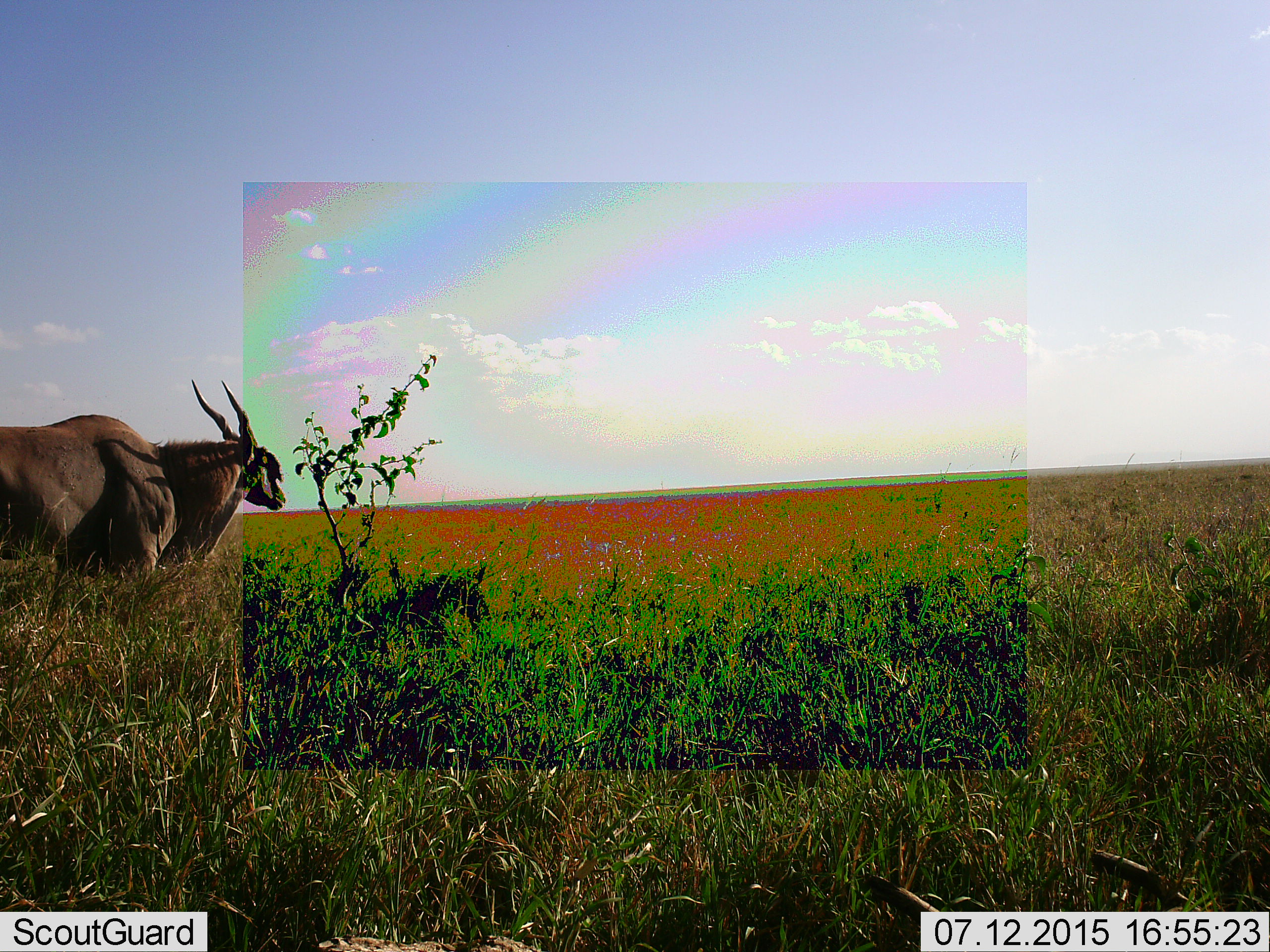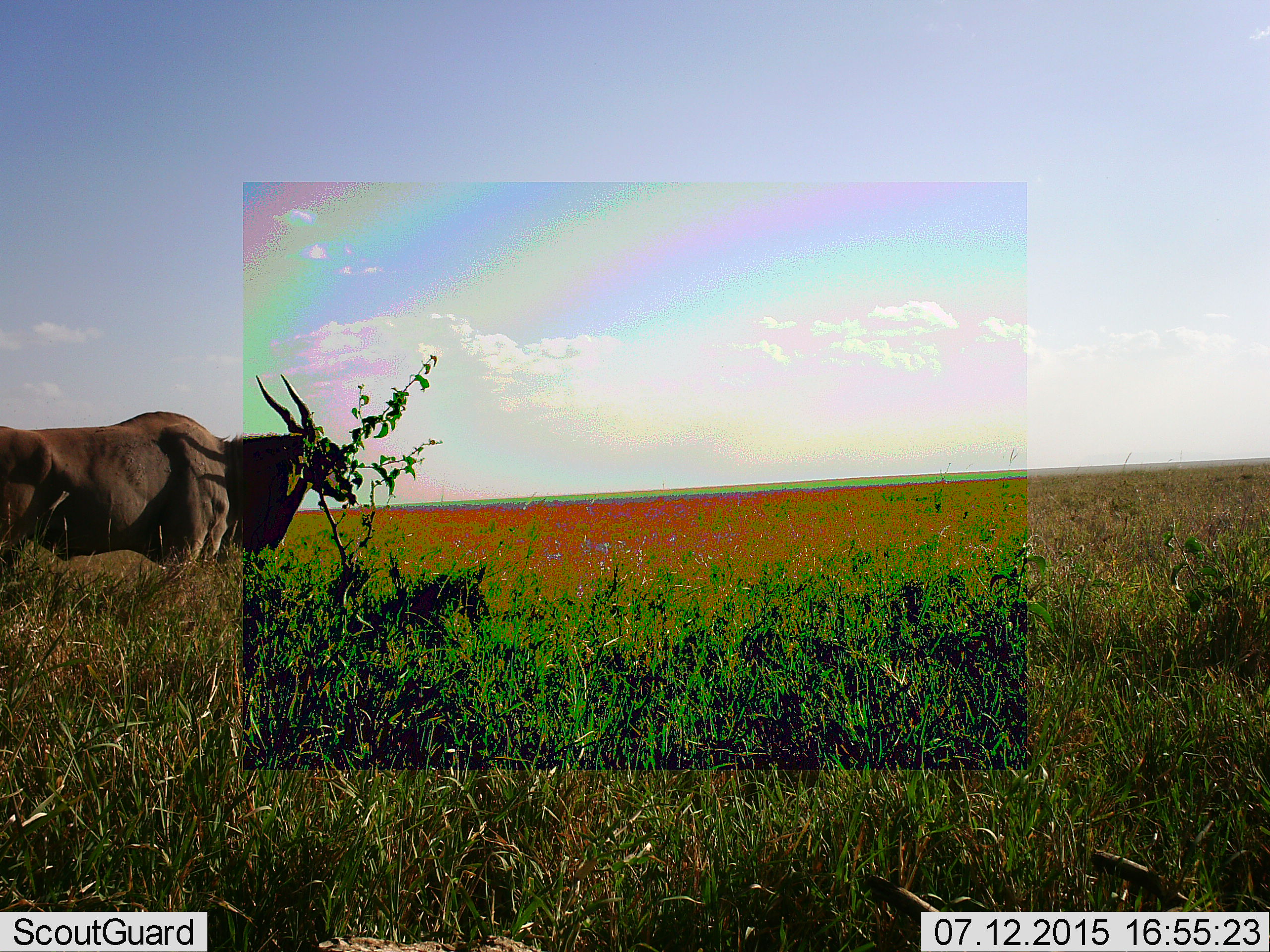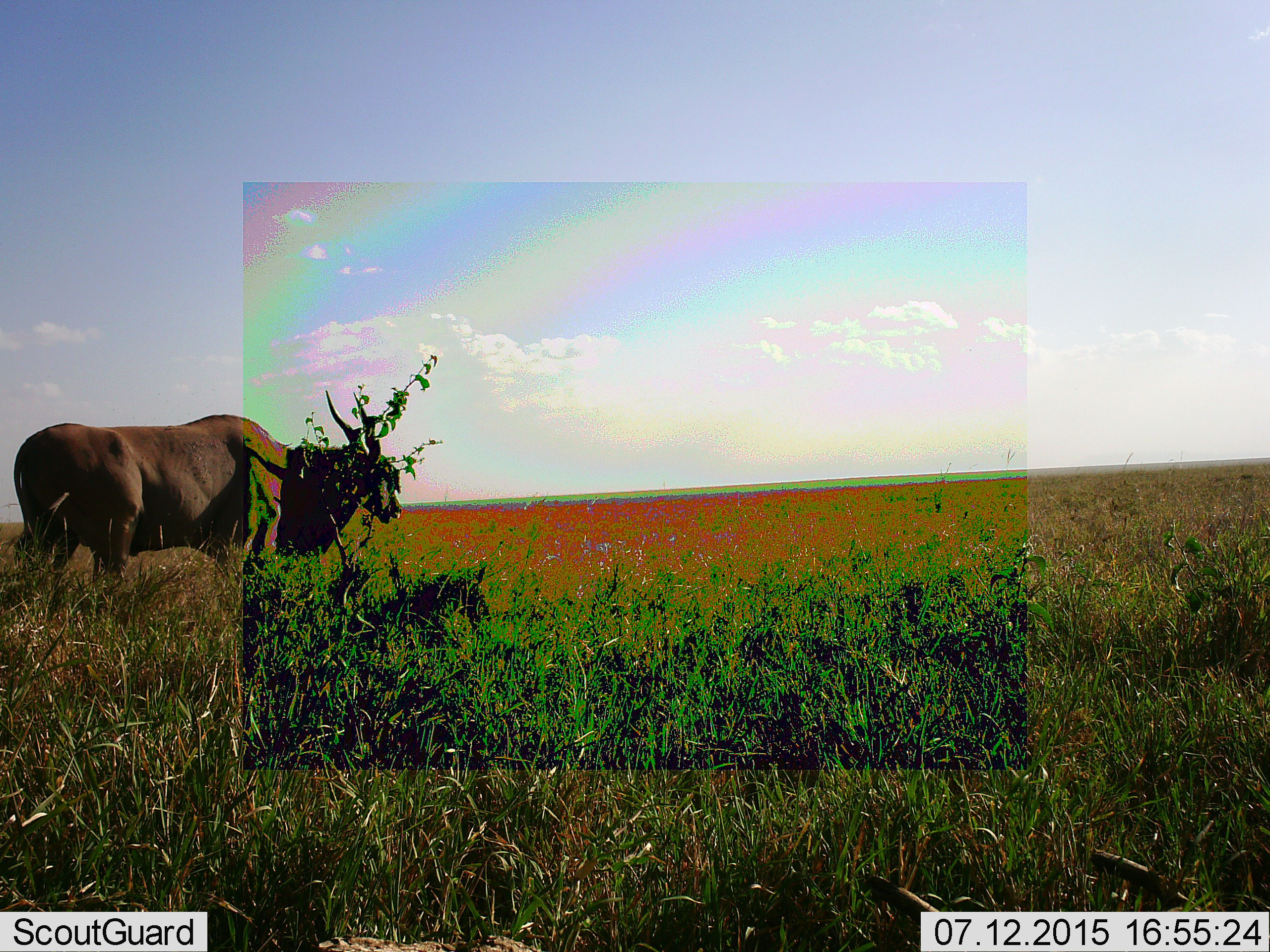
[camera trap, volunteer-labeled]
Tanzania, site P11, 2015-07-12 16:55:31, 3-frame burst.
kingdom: Animalia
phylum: Chordata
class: Mammalia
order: Artiodactyla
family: Bovidae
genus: Tragelaphus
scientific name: Tragelaphus oryx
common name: eland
Eland (Tragelaphus oryx), count 1. Behavior (volunteer vote fractions): standing 0%, resting 0%, moving 100%, interacting 0%. Young present (vote fraction): 0%. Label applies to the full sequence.